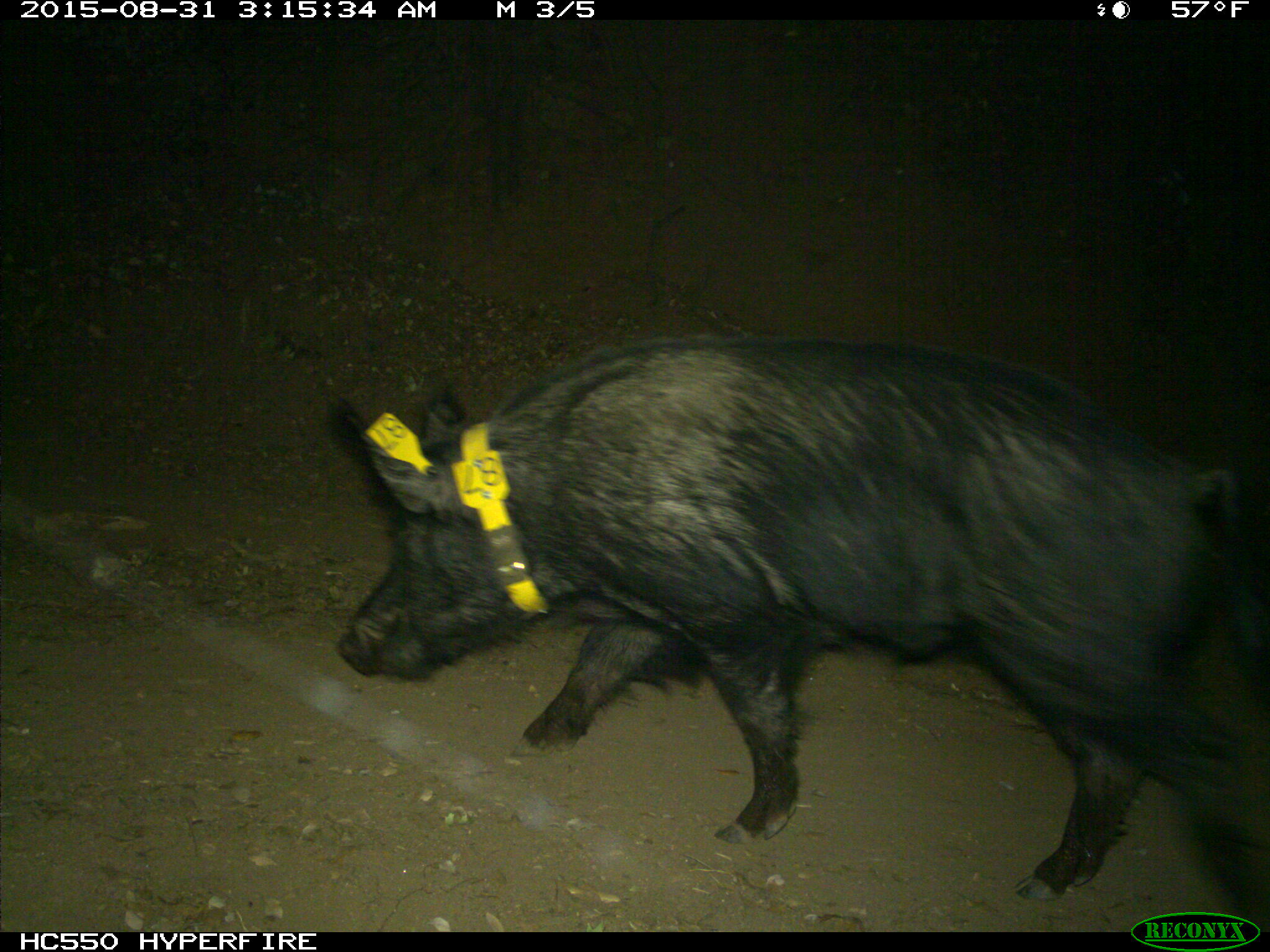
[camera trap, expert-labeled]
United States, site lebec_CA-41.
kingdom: Animalia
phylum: Chordata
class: Mammalia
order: Artiodactyla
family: Suidae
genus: Sus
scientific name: Sus scrofa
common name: wild boar